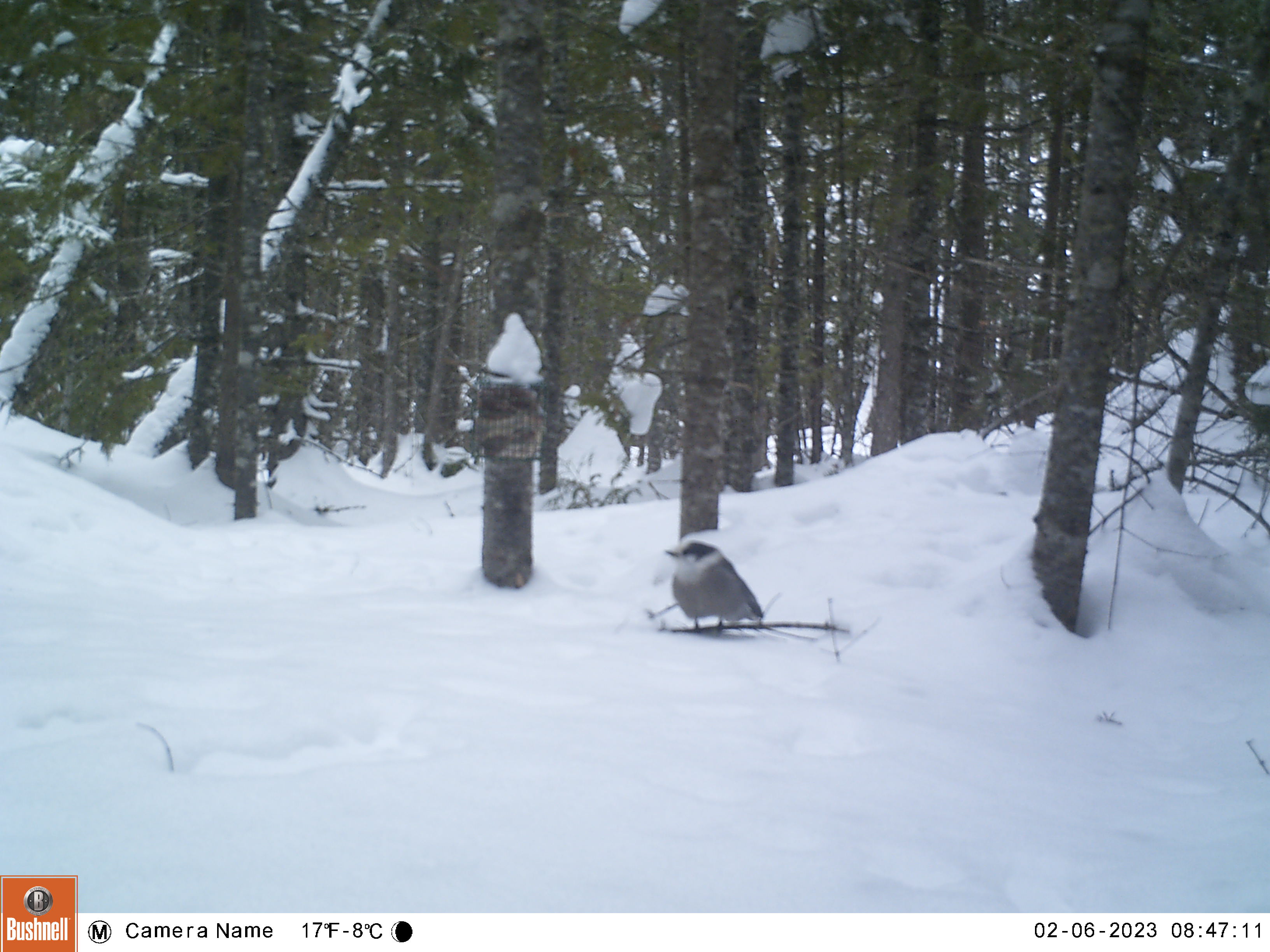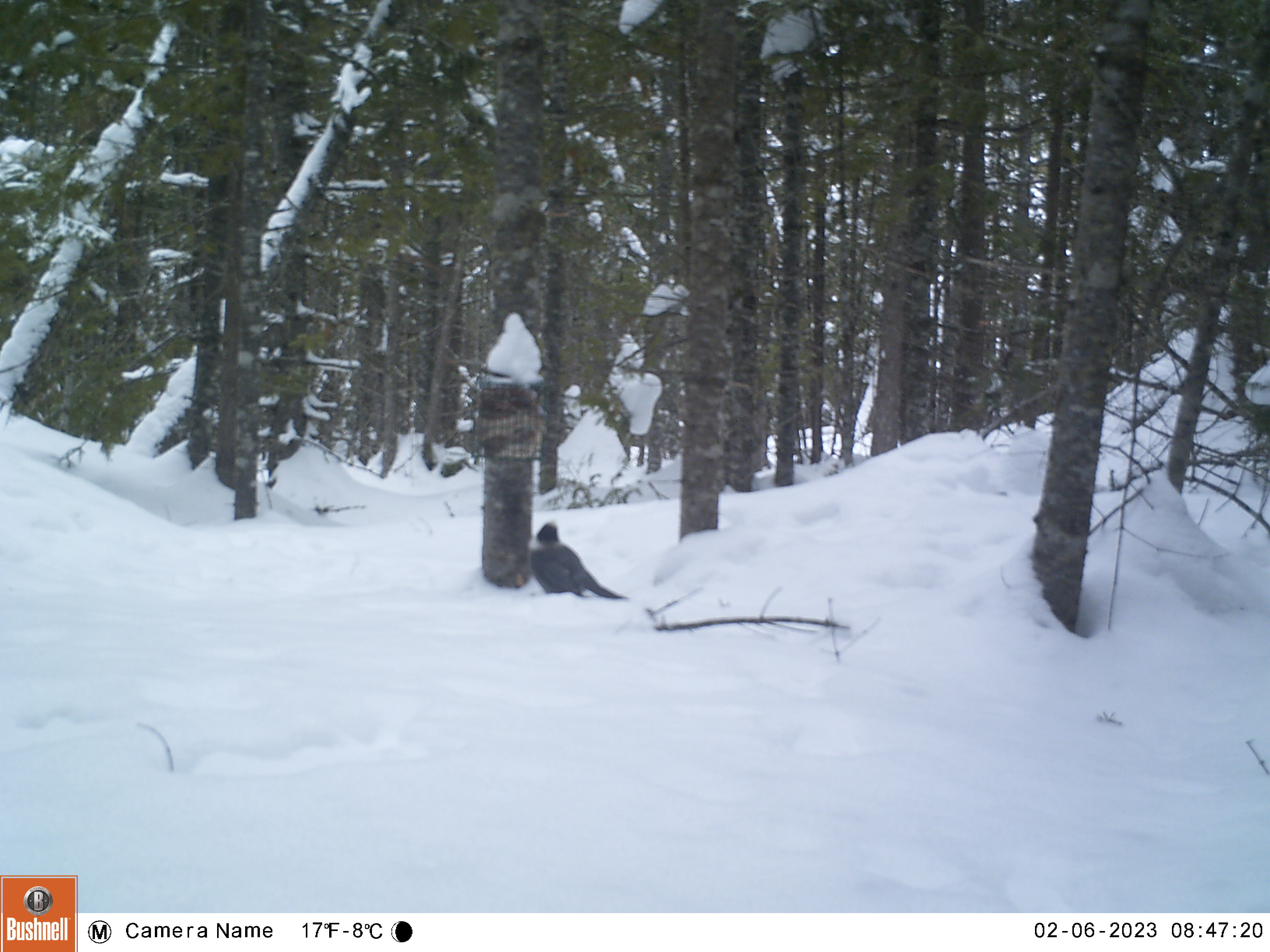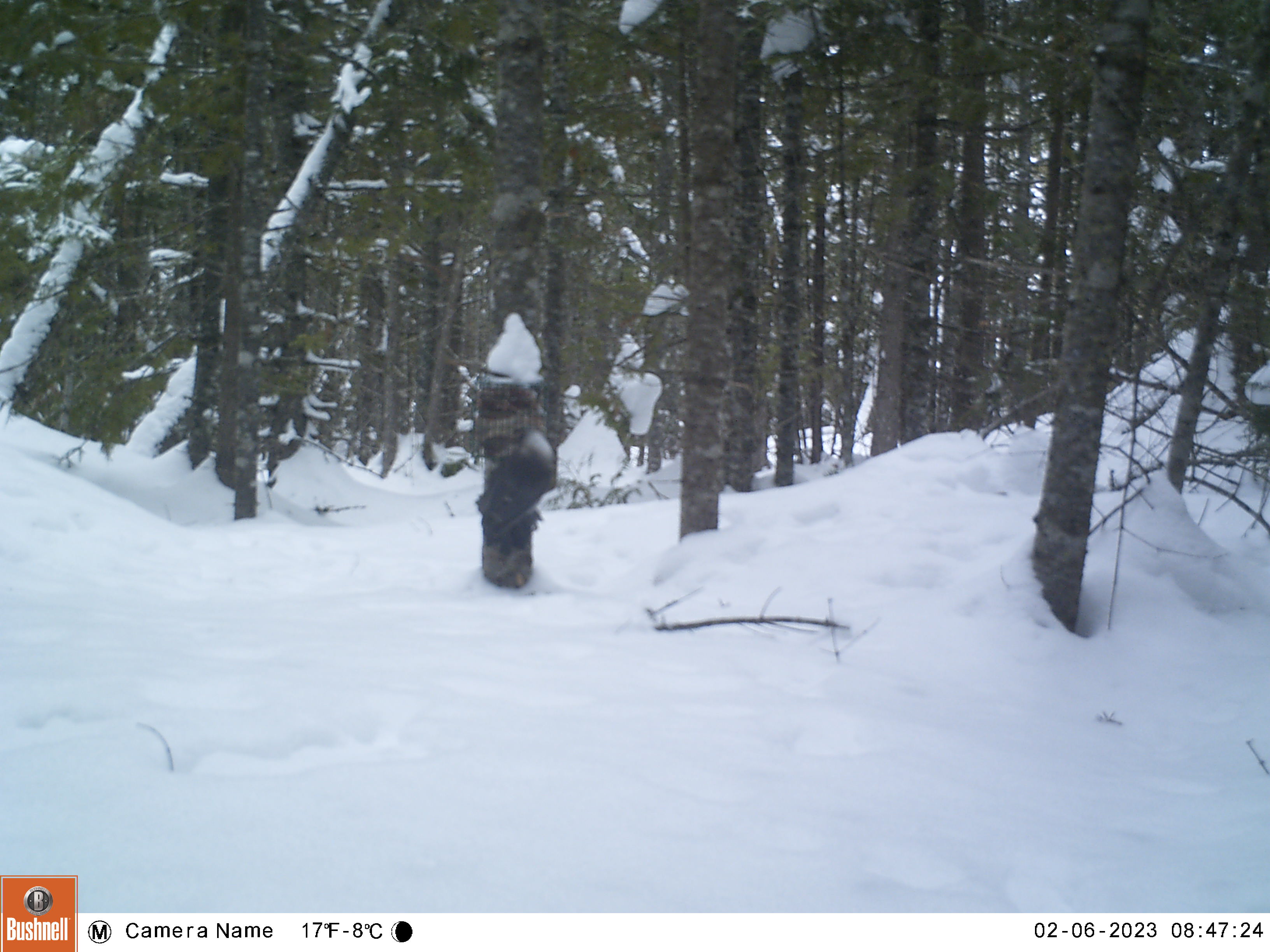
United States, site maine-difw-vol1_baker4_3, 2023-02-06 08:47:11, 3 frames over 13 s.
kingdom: Animalia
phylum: Chordata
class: Aves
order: Passeriformes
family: Corvidae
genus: Perisoreus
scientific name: Perisoreus canadensis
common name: canada jay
Canada jay (Perisoreus canadensis).